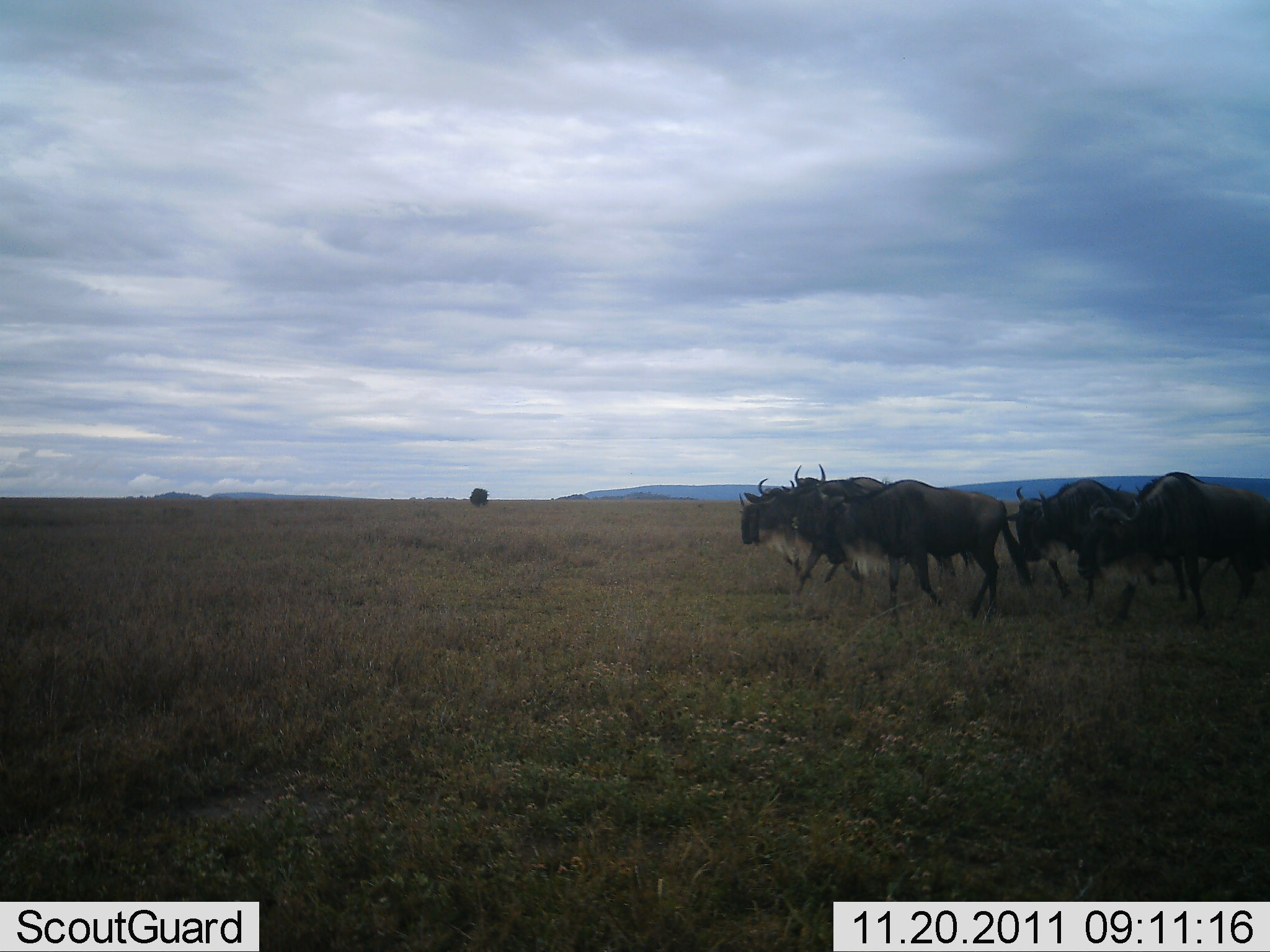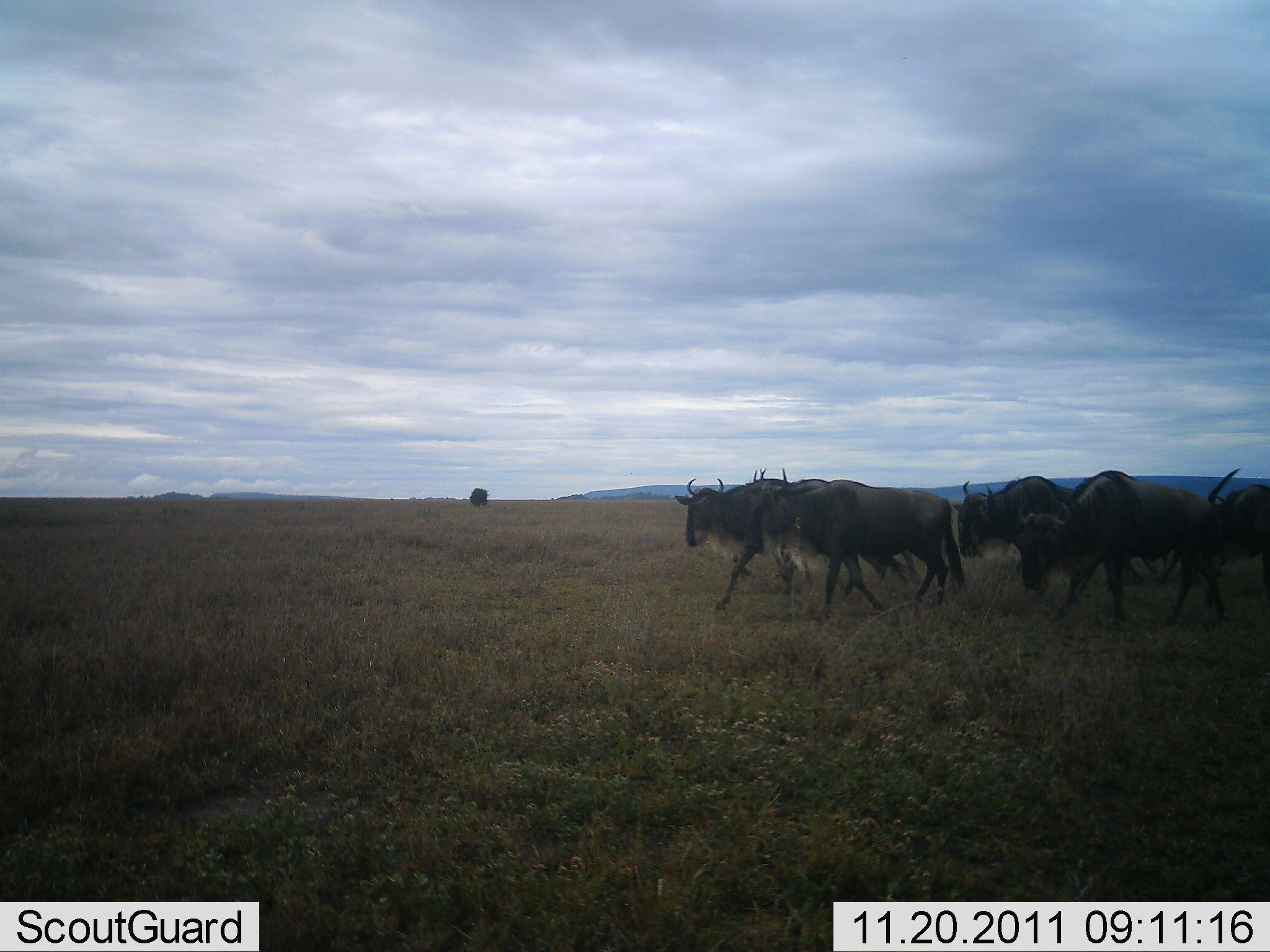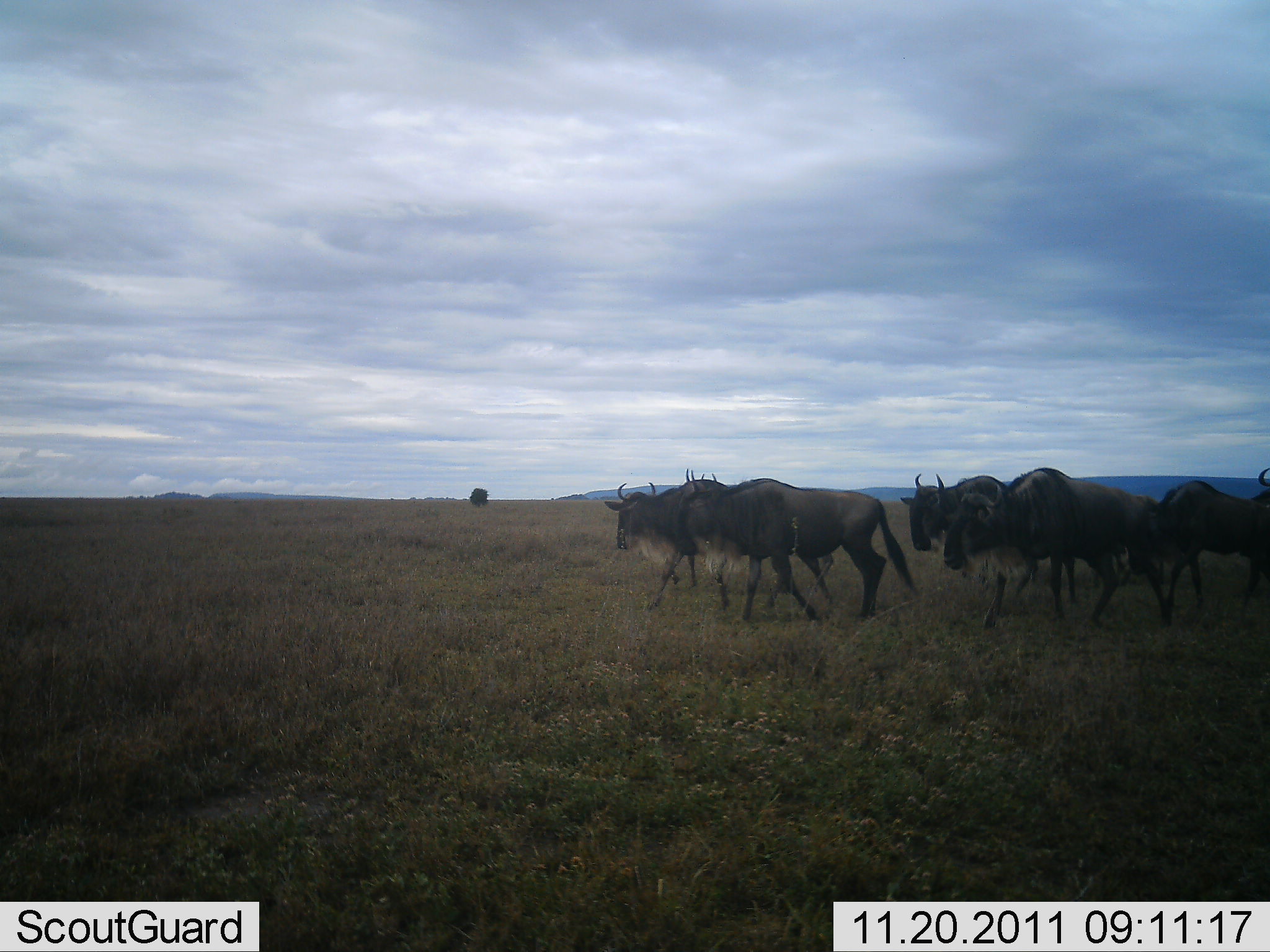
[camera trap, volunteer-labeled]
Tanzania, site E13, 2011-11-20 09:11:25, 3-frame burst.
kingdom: Animalia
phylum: Chordata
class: Mammalia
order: Artiodactyla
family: Bovidae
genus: Connochaetes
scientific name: Connochaetes taurinus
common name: blue wildebeest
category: wildebeest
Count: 7.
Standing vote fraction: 8%.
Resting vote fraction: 0%.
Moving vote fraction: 100%.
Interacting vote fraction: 0%.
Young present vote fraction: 0%.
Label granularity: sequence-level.